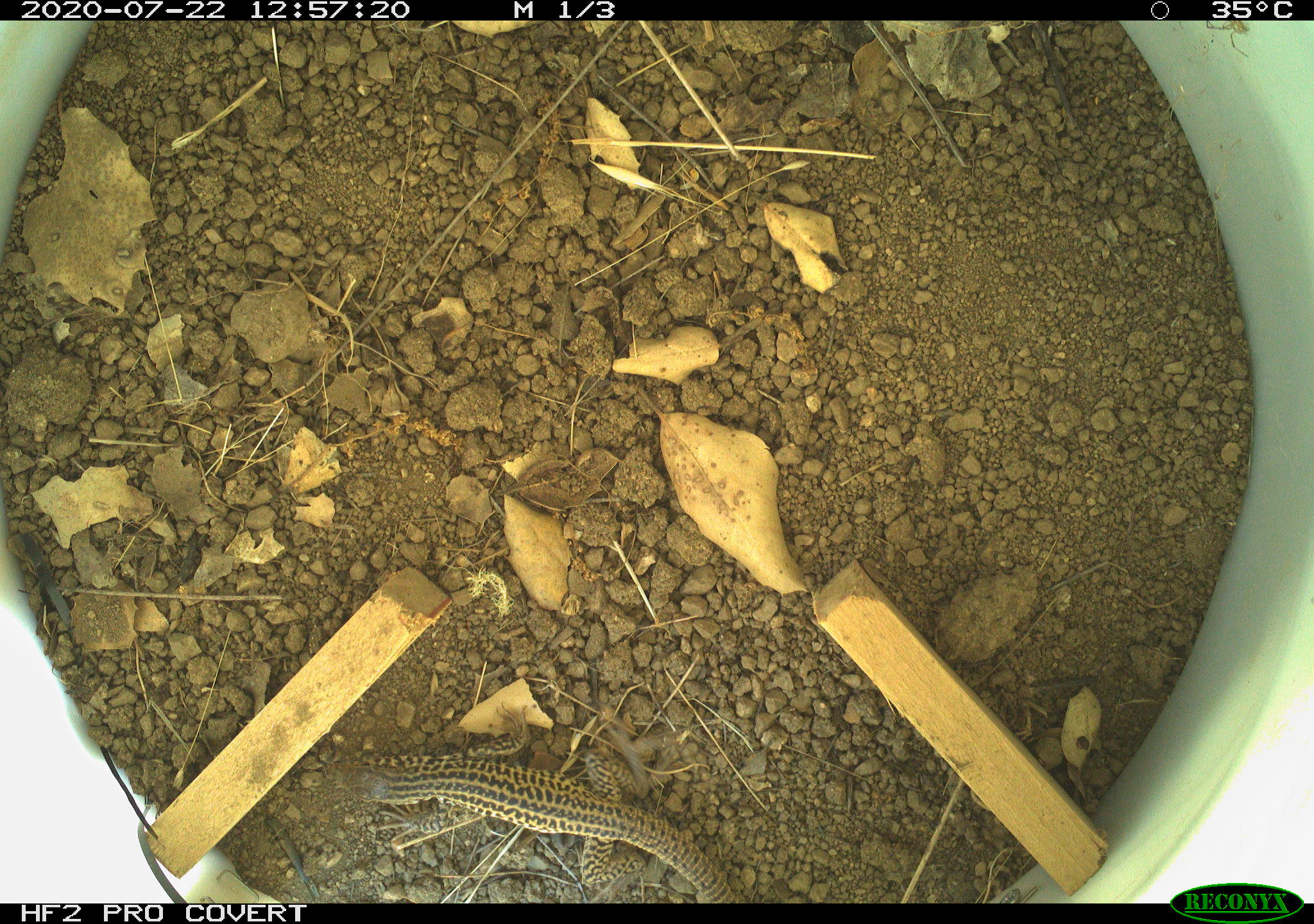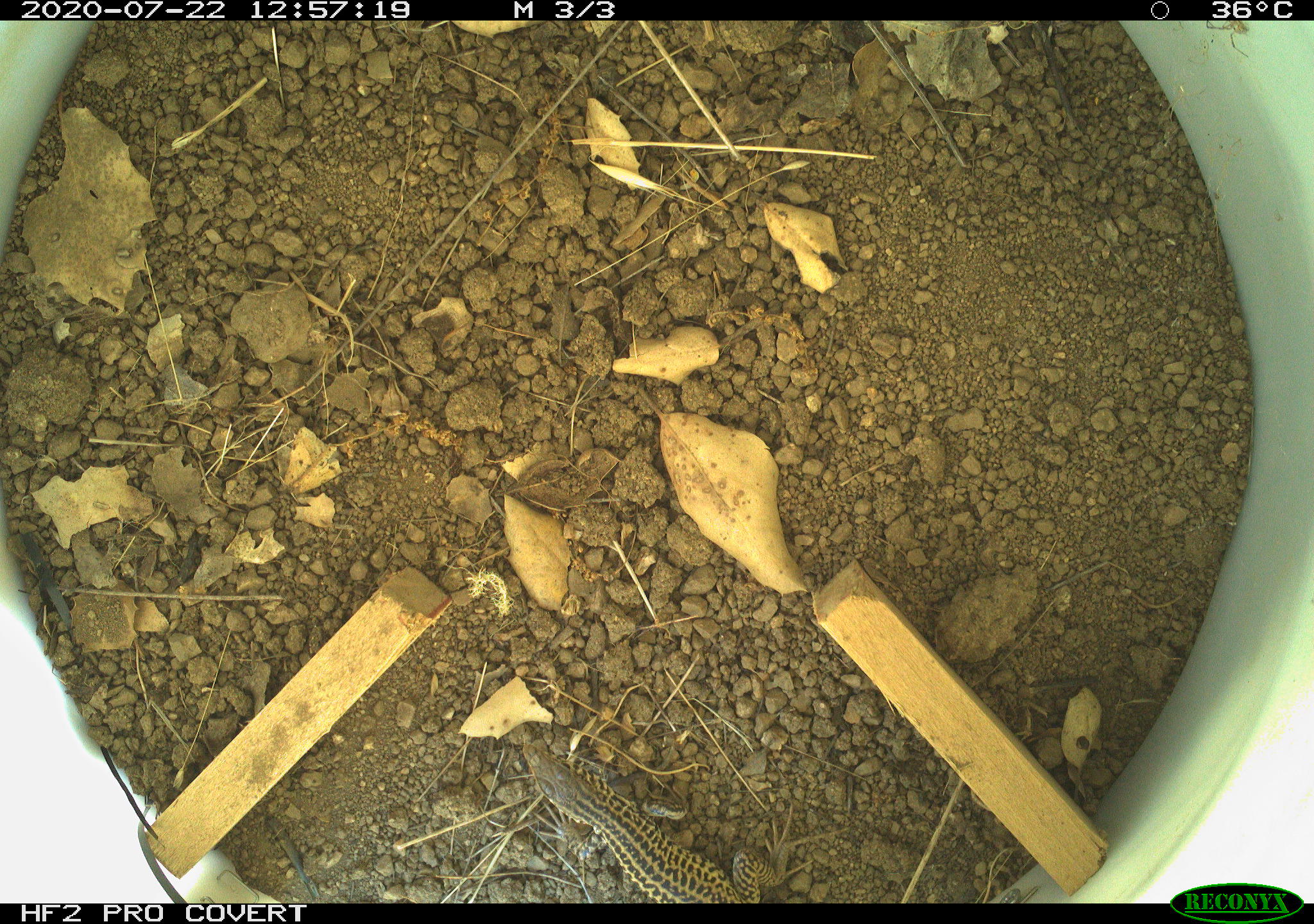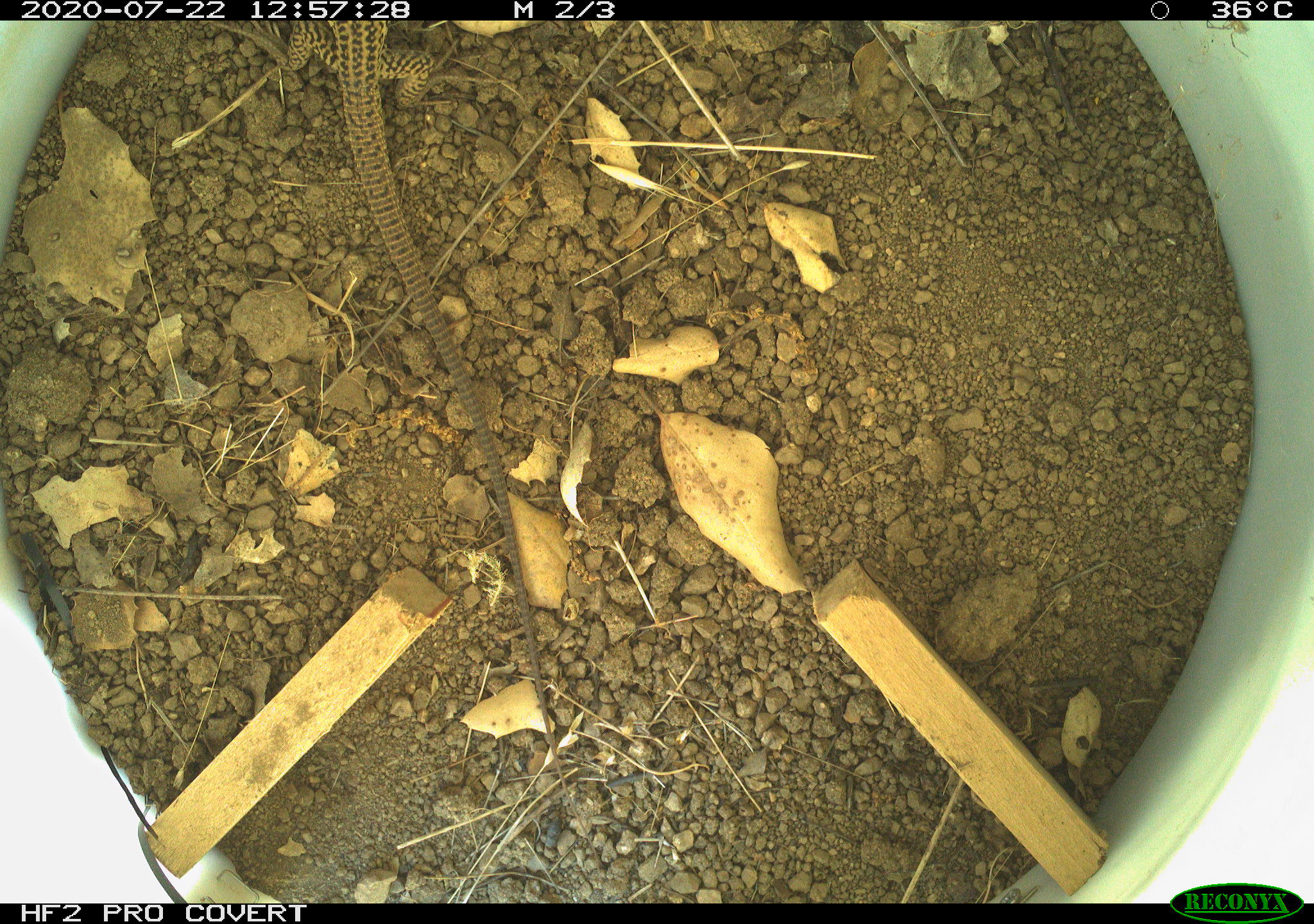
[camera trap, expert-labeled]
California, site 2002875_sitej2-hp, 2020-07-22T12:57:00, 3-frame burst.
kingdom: Animalia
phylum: Chordata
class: Reptilia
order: Squamata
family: Teiidae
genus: Aspidoscelis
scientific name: Aspidoscelis tigris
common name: western whiptail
Western whiptail (Aspidoscelis tigris).